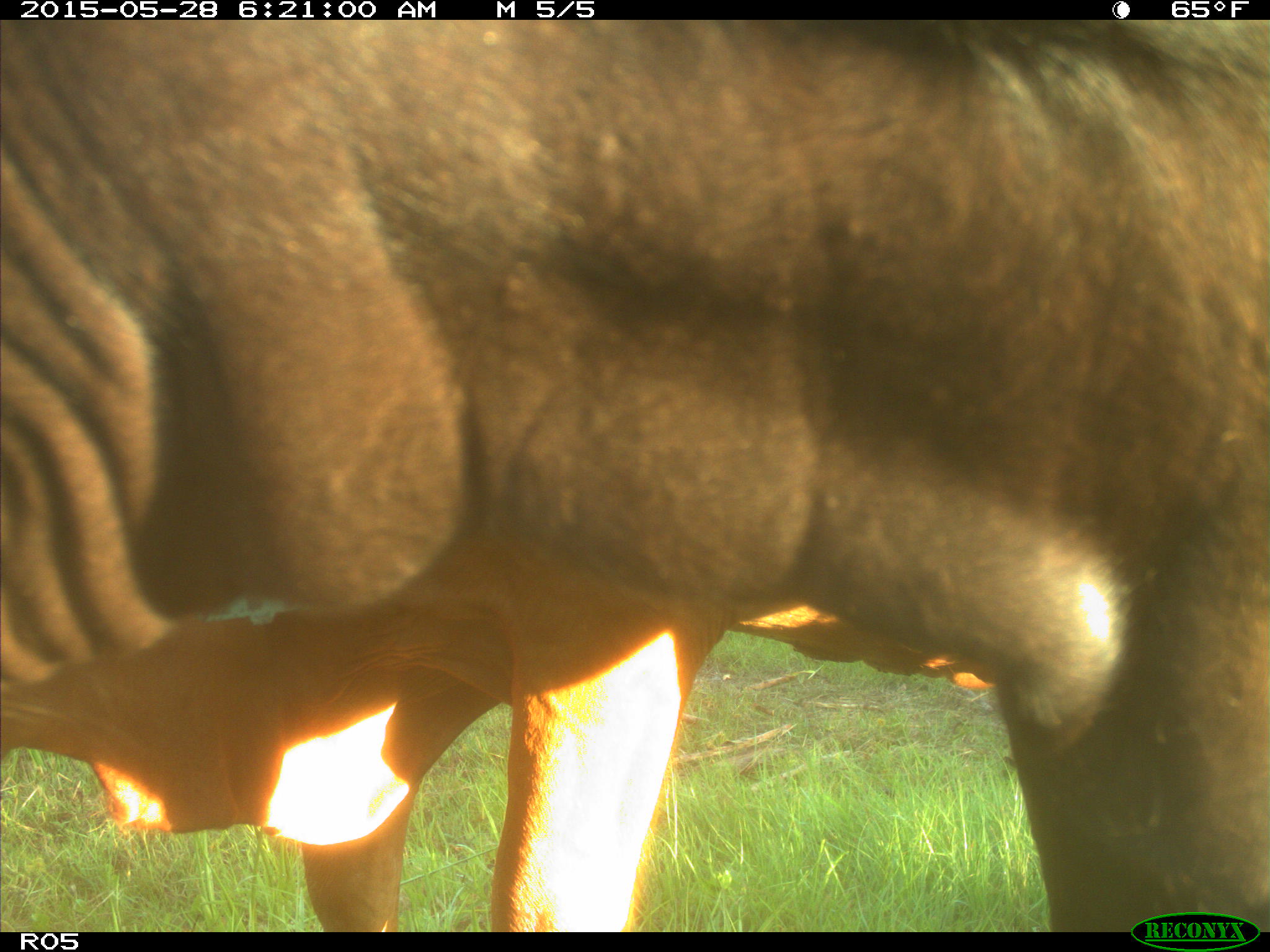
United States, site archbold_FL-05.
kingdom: Animalia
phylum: Chordata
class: Mammalia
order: Artiodactyla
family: Bovidae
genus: Bos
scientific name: Bos taurus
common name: domestic cow